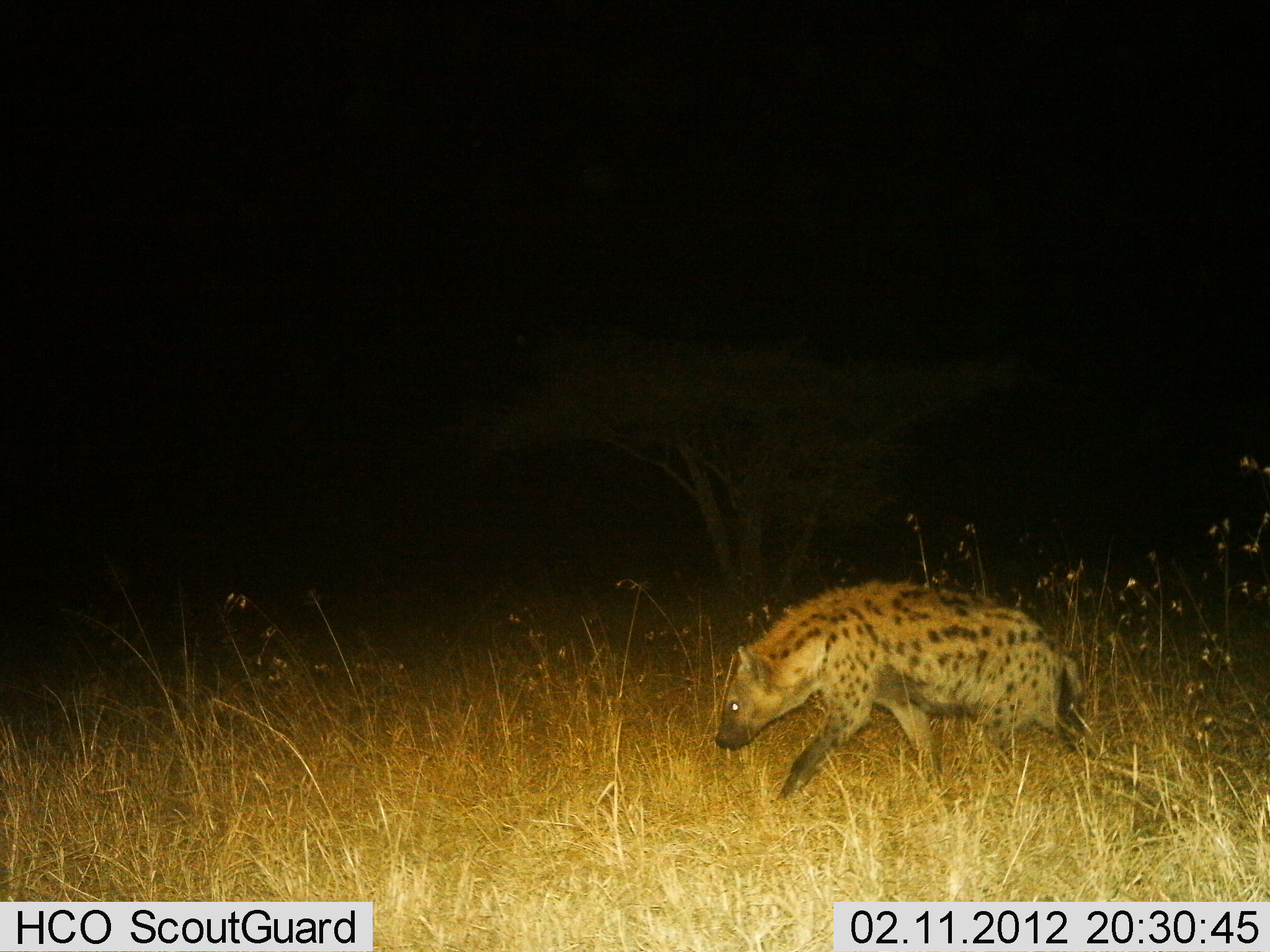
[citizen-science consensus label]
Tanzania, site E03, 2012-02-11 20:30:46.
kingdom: Animalia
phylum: Chordata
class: Mammalia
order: Carnivora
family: Hyaenidae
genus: Crocuta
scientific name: Crocuta crocuta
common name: spotted hyena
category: hyenaspotted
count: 1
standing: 5%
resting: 0%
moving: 95%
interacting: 0%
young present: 0%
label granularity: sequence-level